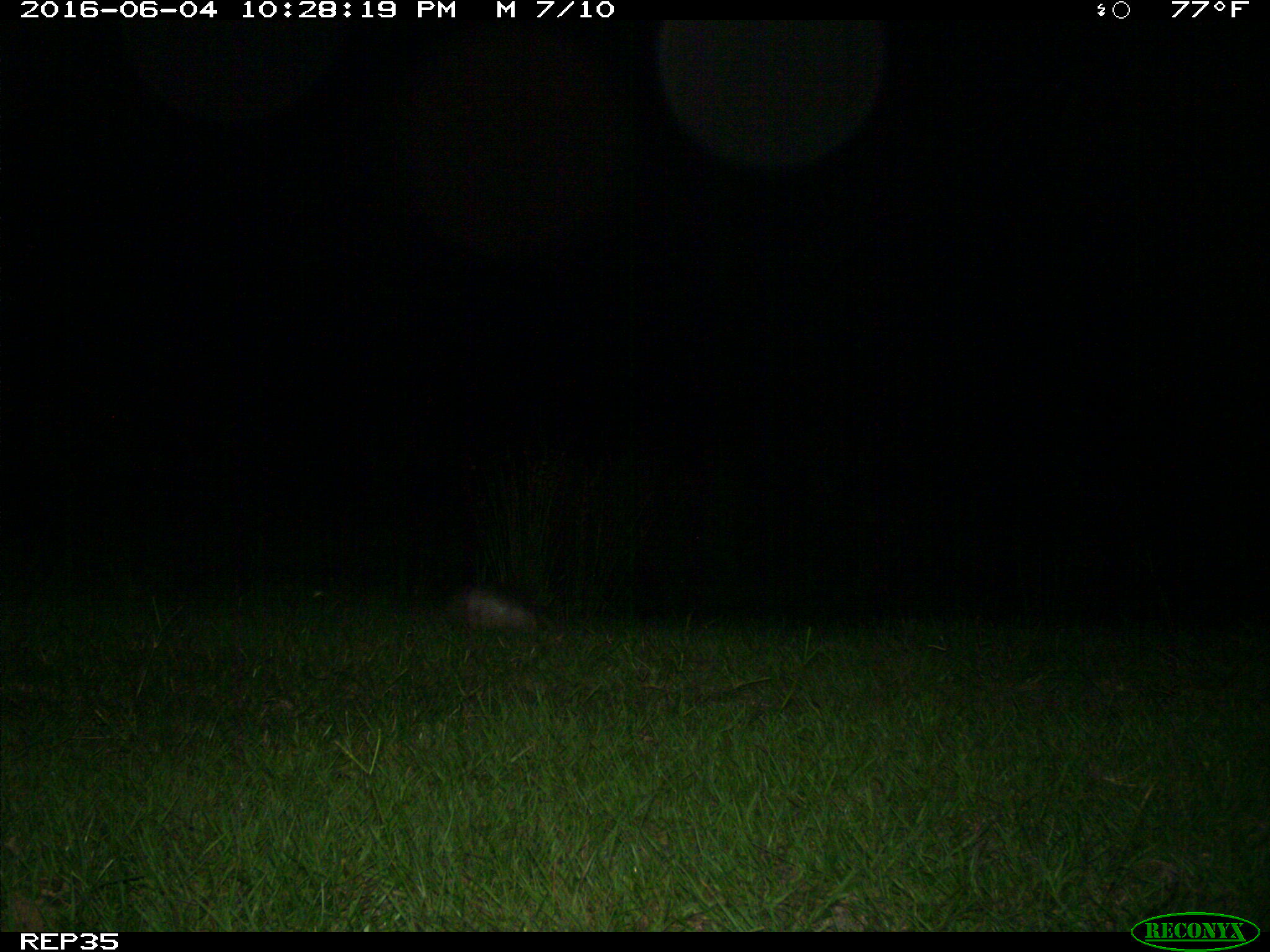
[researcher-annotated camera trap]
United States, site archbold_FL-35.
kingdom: Animalia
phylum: Chordata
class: Mammalia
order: Cingulata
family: Dasypodidae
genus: Dasypus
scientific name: Dasypus novemcinctus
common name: nine-banded armadillo